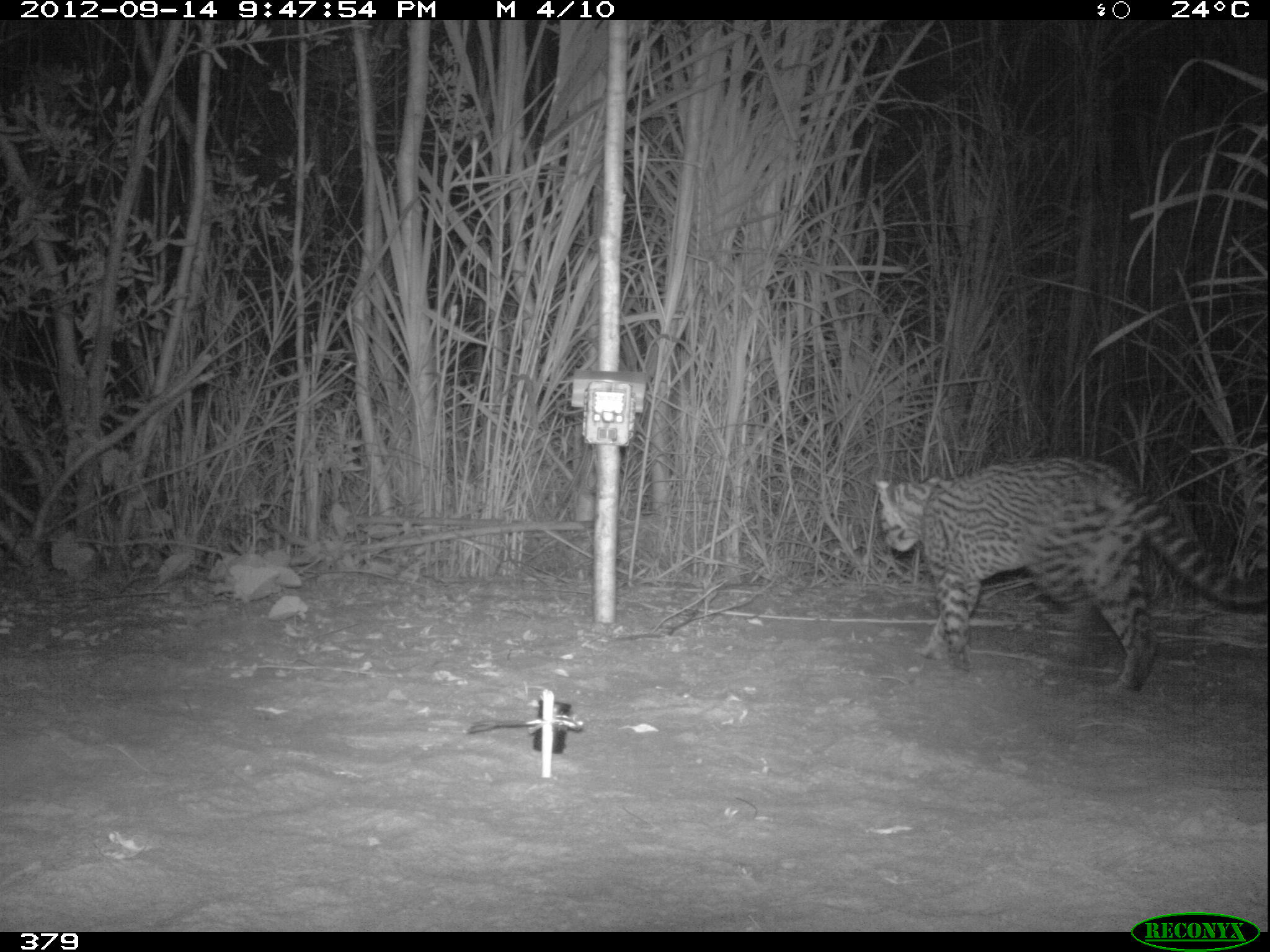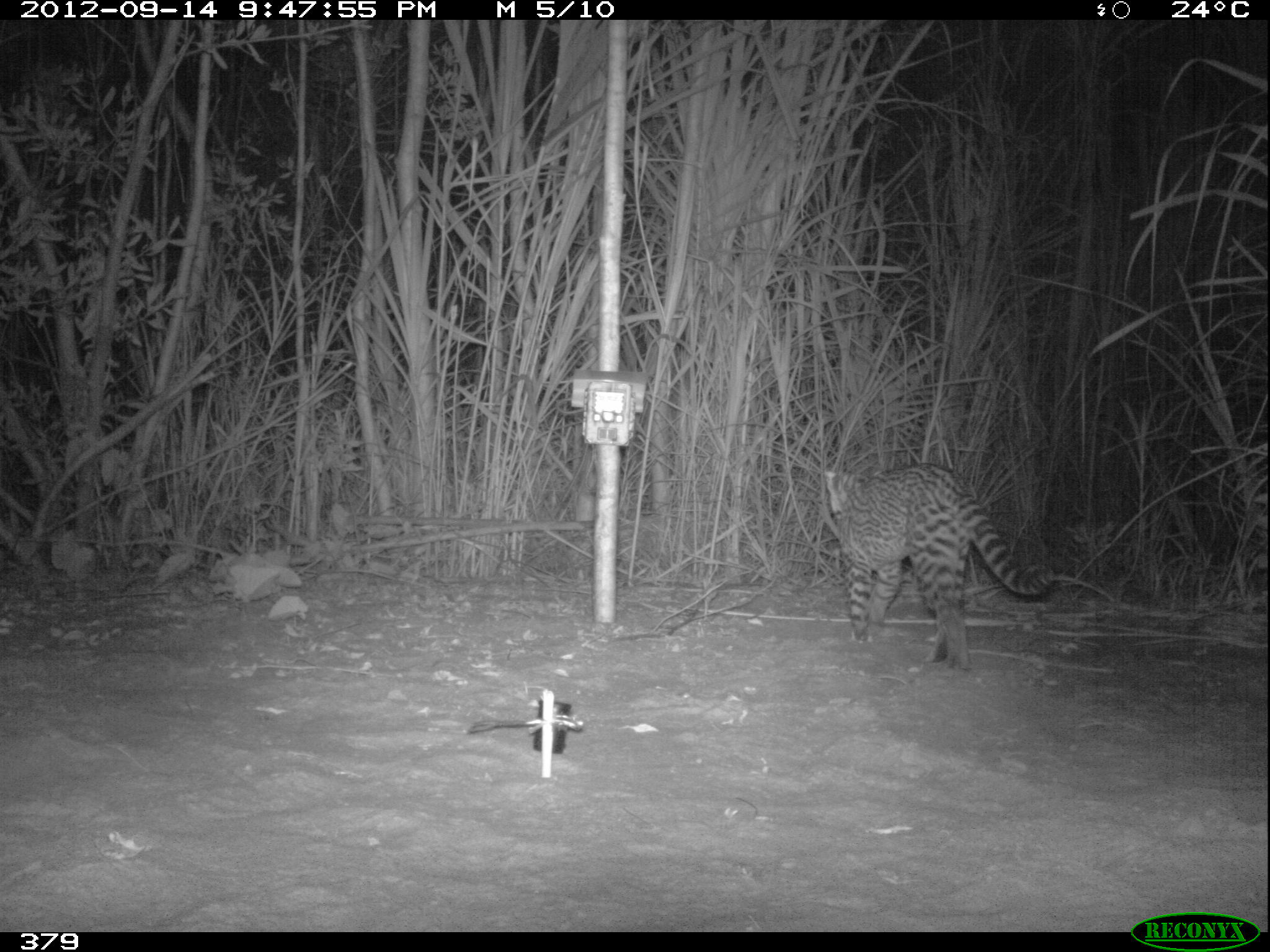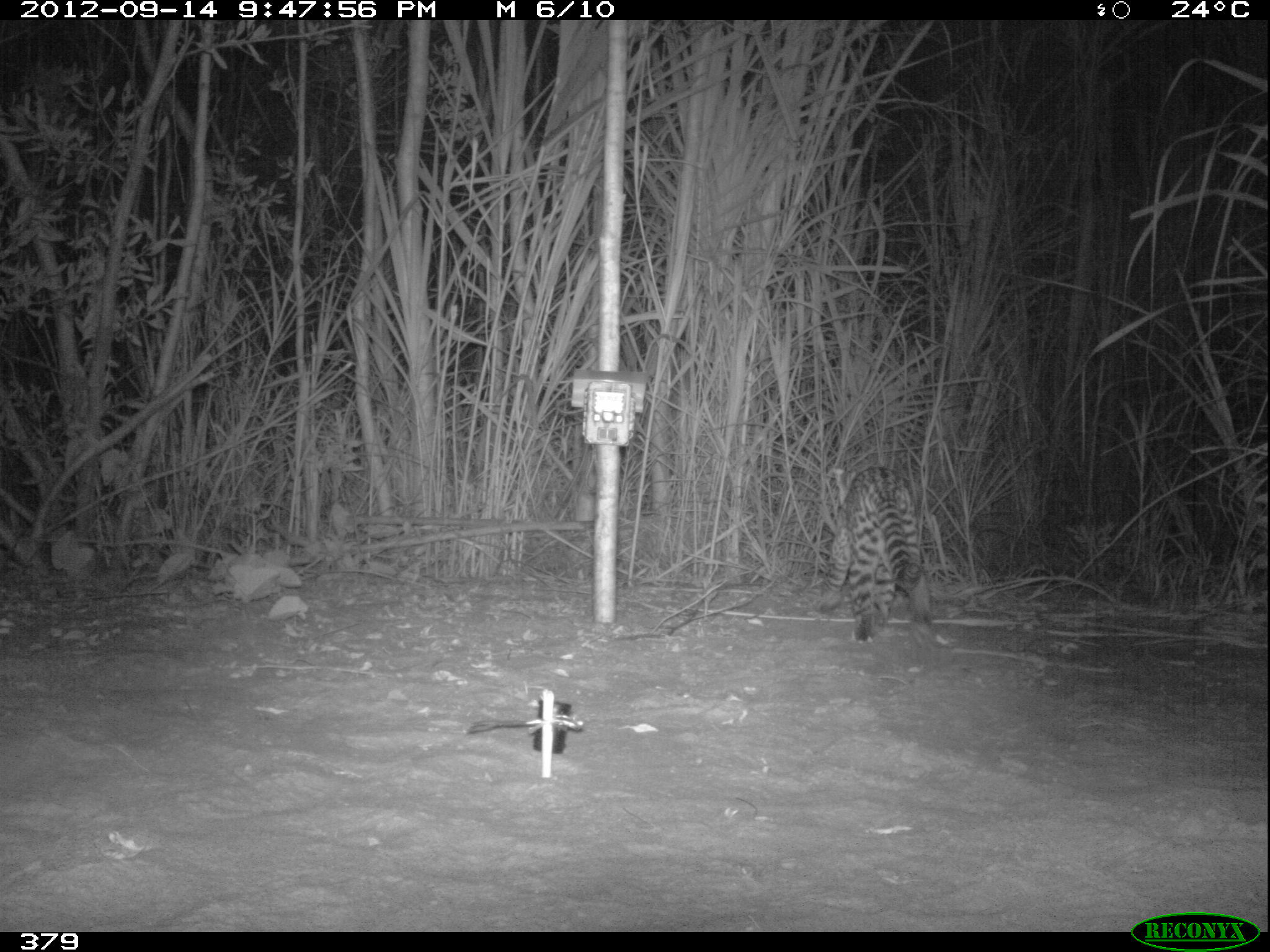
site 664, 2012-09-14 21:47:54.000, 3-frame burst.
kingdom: Animalia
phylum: Chordata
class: Mammalia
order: Carnivora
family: Felidae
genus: Leopardus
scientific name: Leopardus pardalis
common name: ocelot